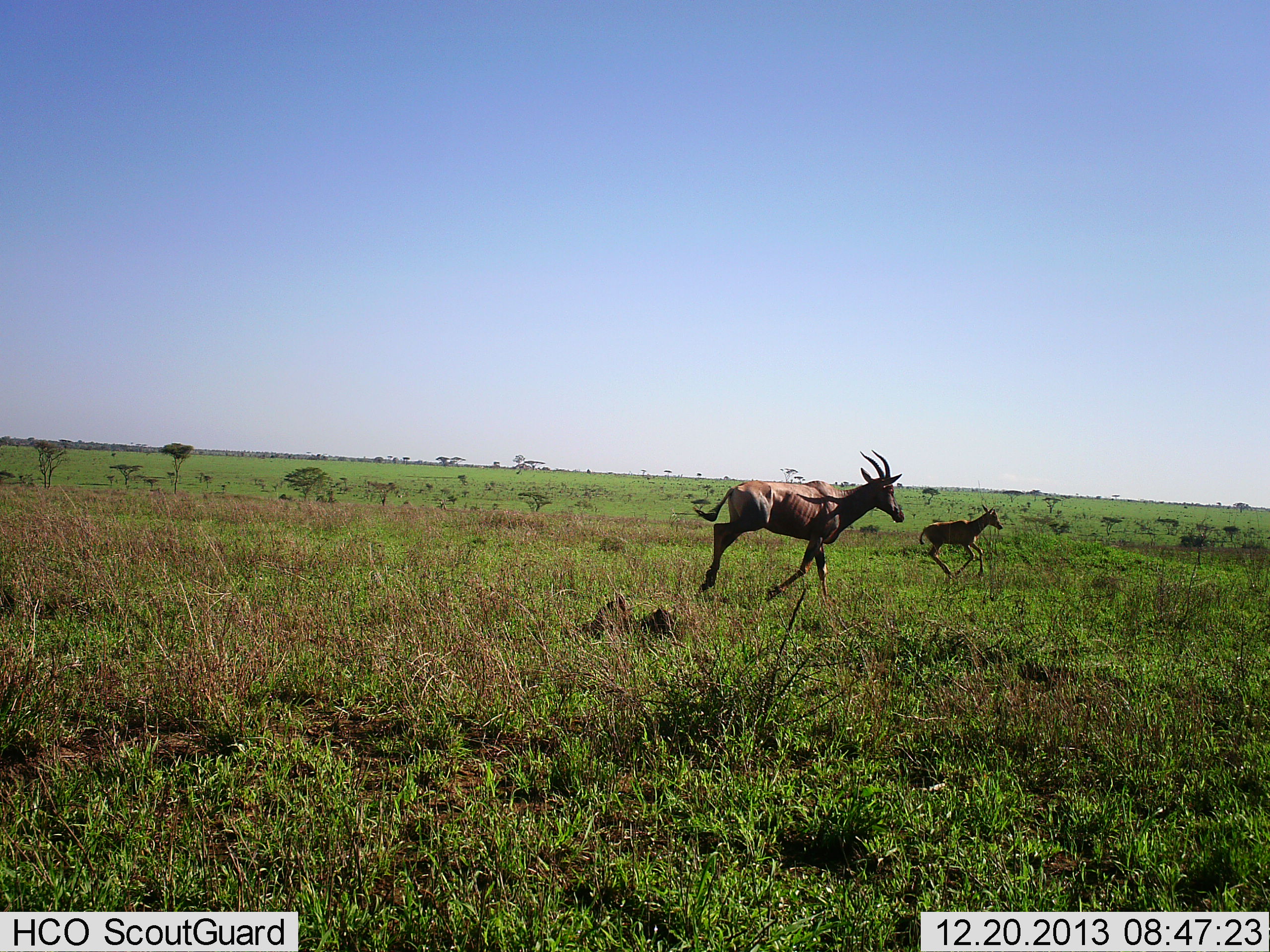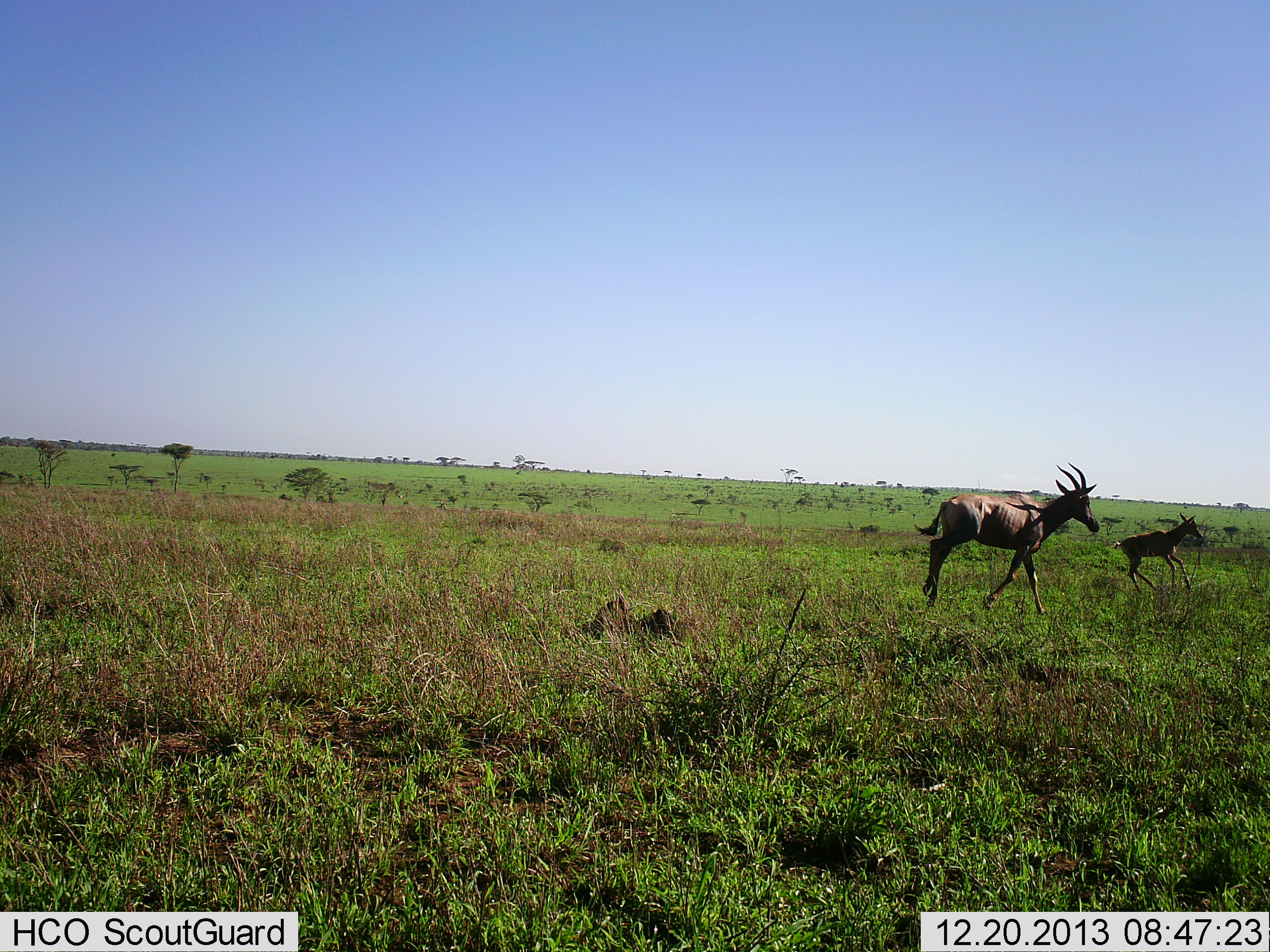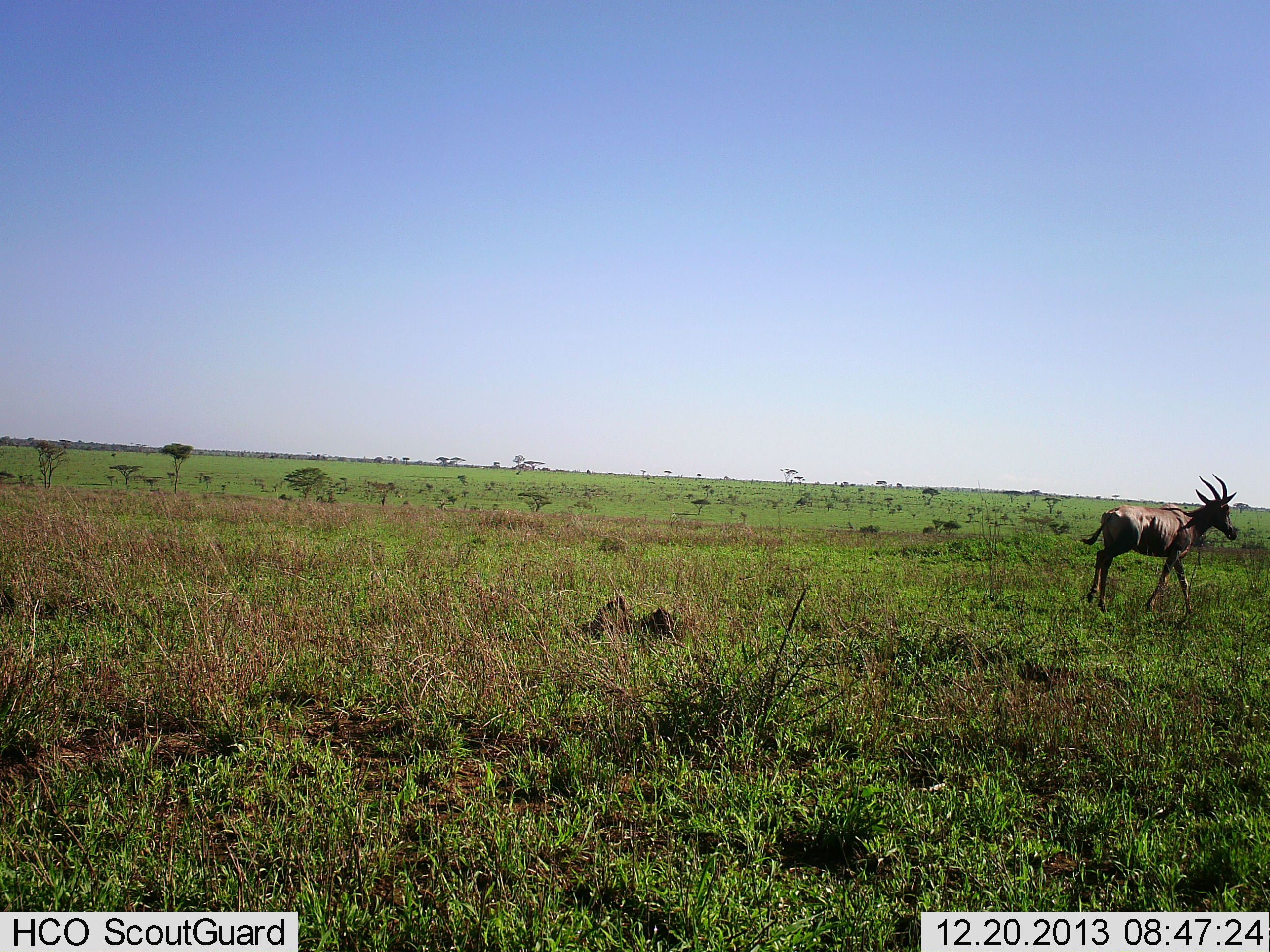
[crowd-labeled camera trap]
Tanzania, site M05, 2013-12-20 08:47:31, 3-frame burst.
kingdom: Animalia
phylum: Chordata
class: Mammalia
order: Artiodactyla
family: Bovidae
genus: Damaliscus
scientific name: Damaliscus lunatus jimela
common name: topi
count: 2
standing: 10%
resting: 0%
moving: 100%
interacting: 0%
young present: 80%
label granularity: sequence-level